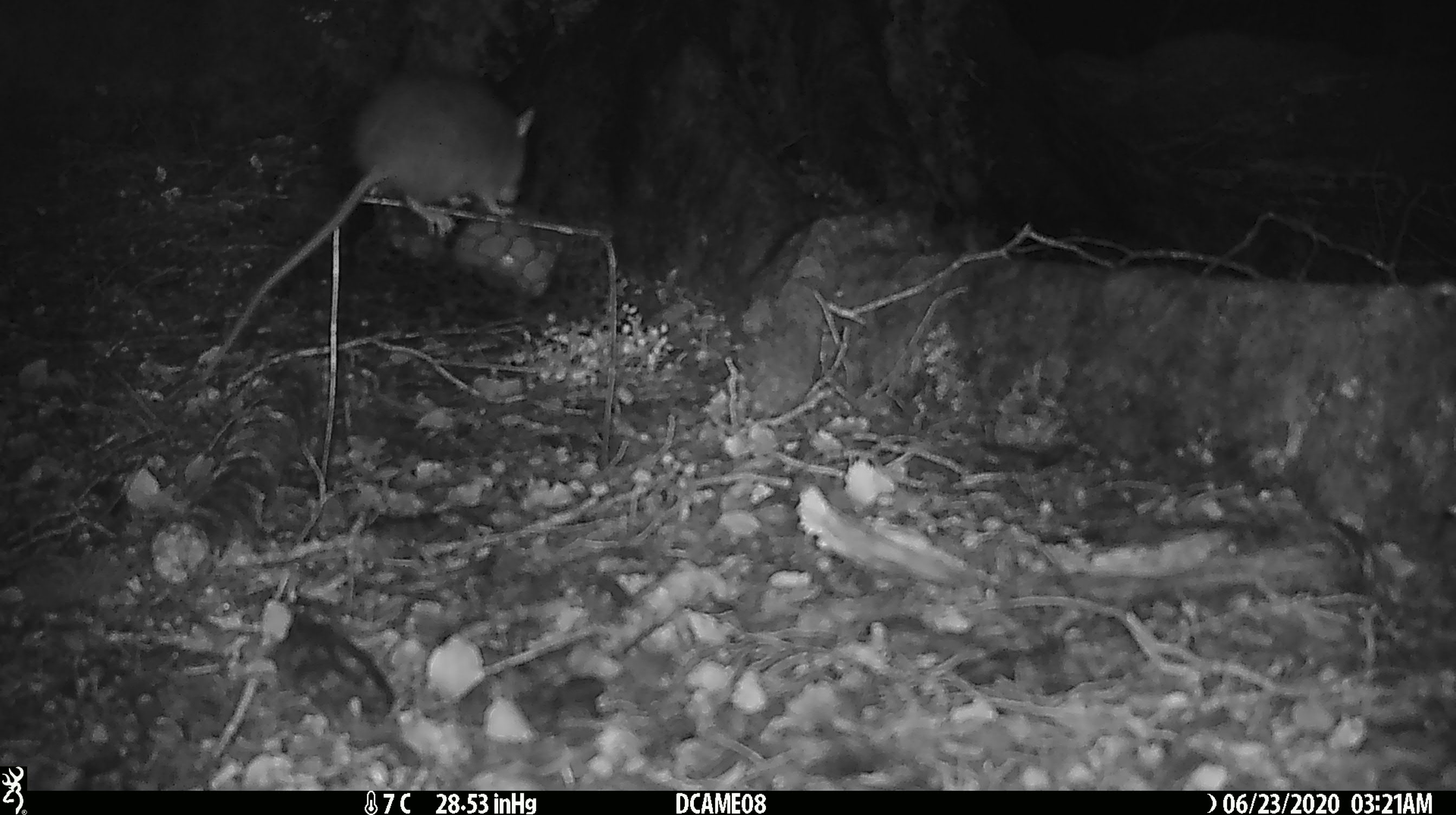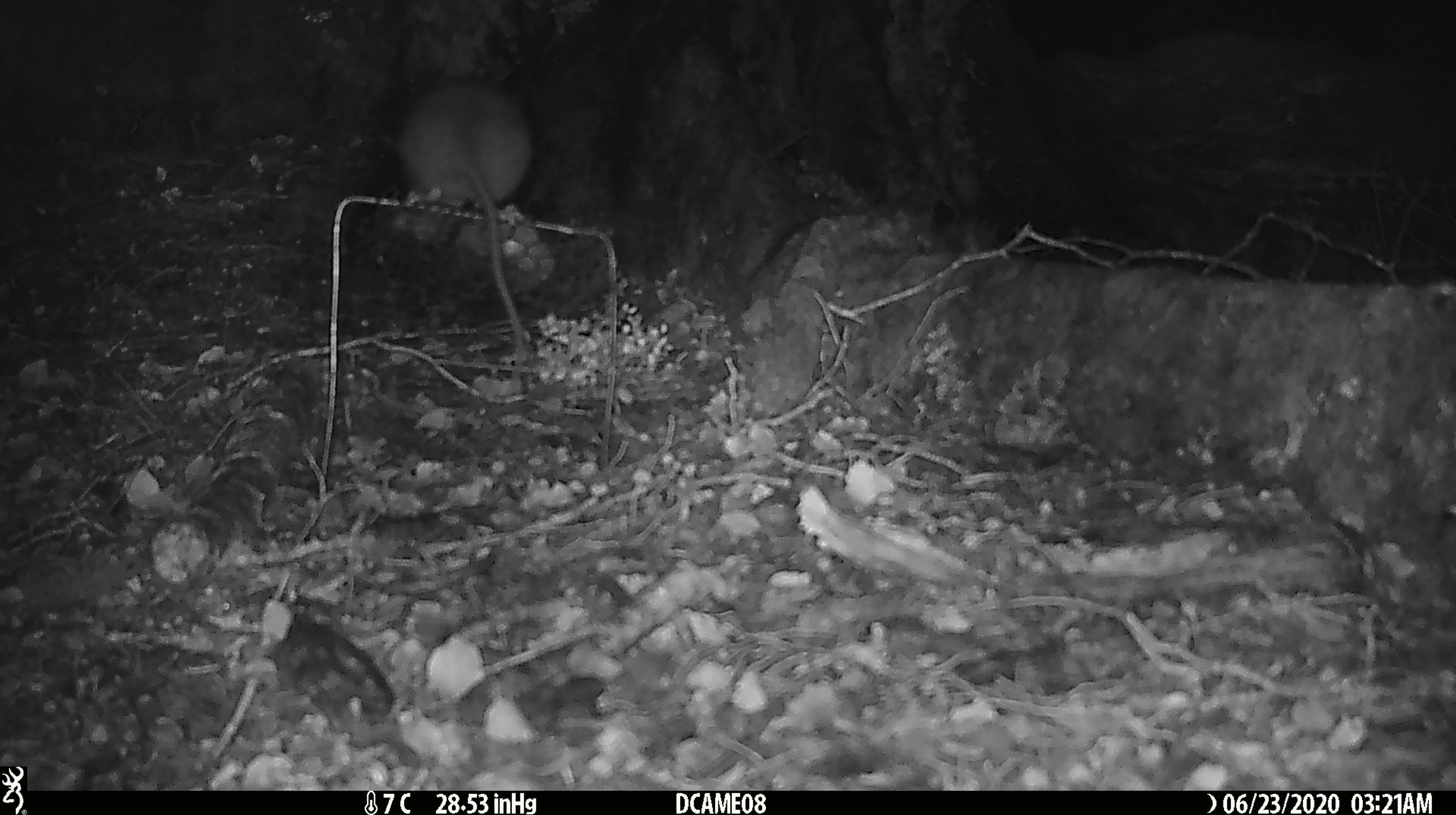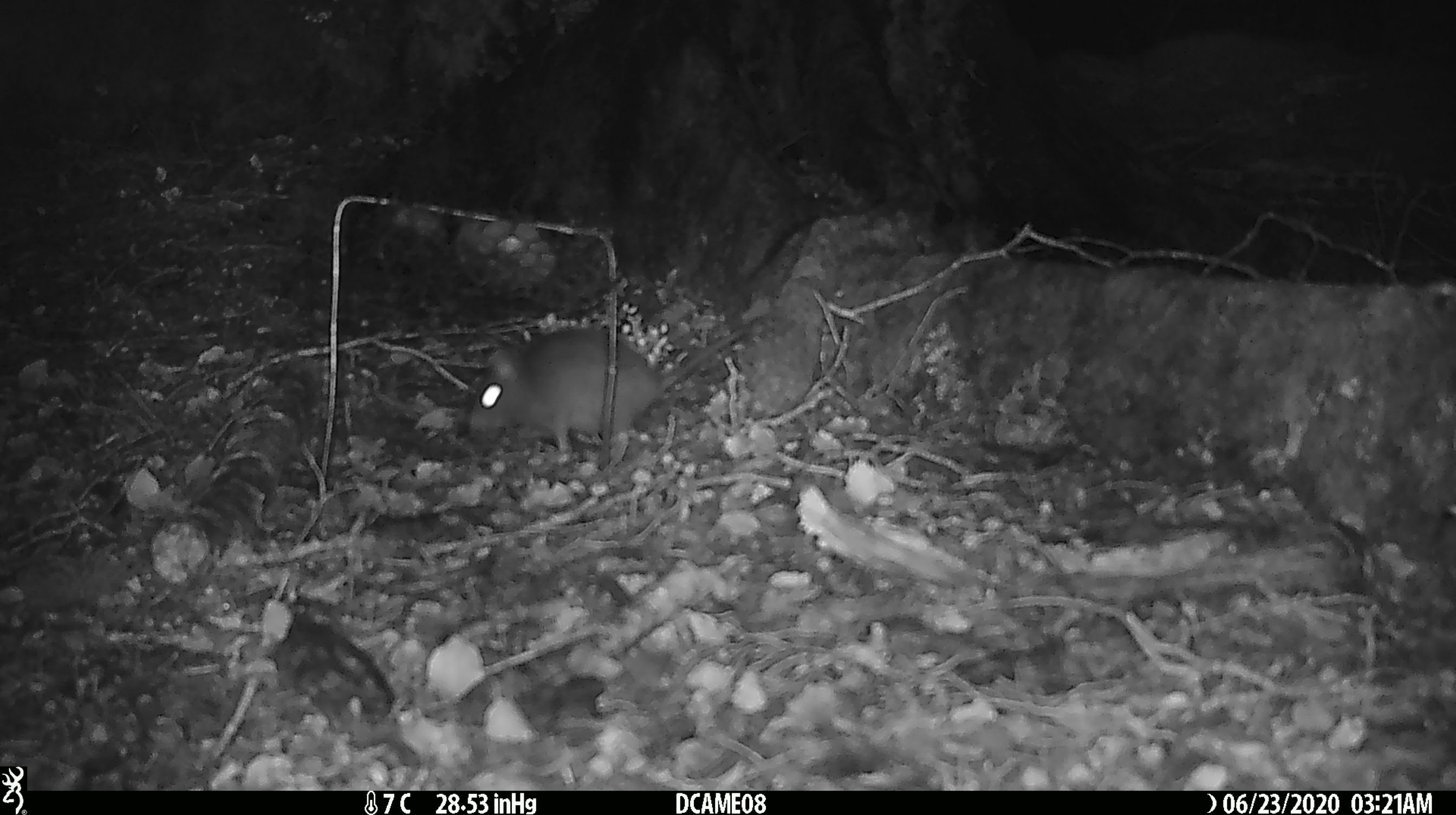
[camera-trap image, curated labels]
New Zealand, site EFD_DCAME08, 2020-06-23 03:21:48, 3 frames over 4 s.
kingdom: Animalia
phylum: Chordata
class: Mammalia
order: Rodentia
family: Muridae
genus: Rattus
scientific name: Rattus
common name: rat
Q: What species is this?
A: Rat (Rattus).